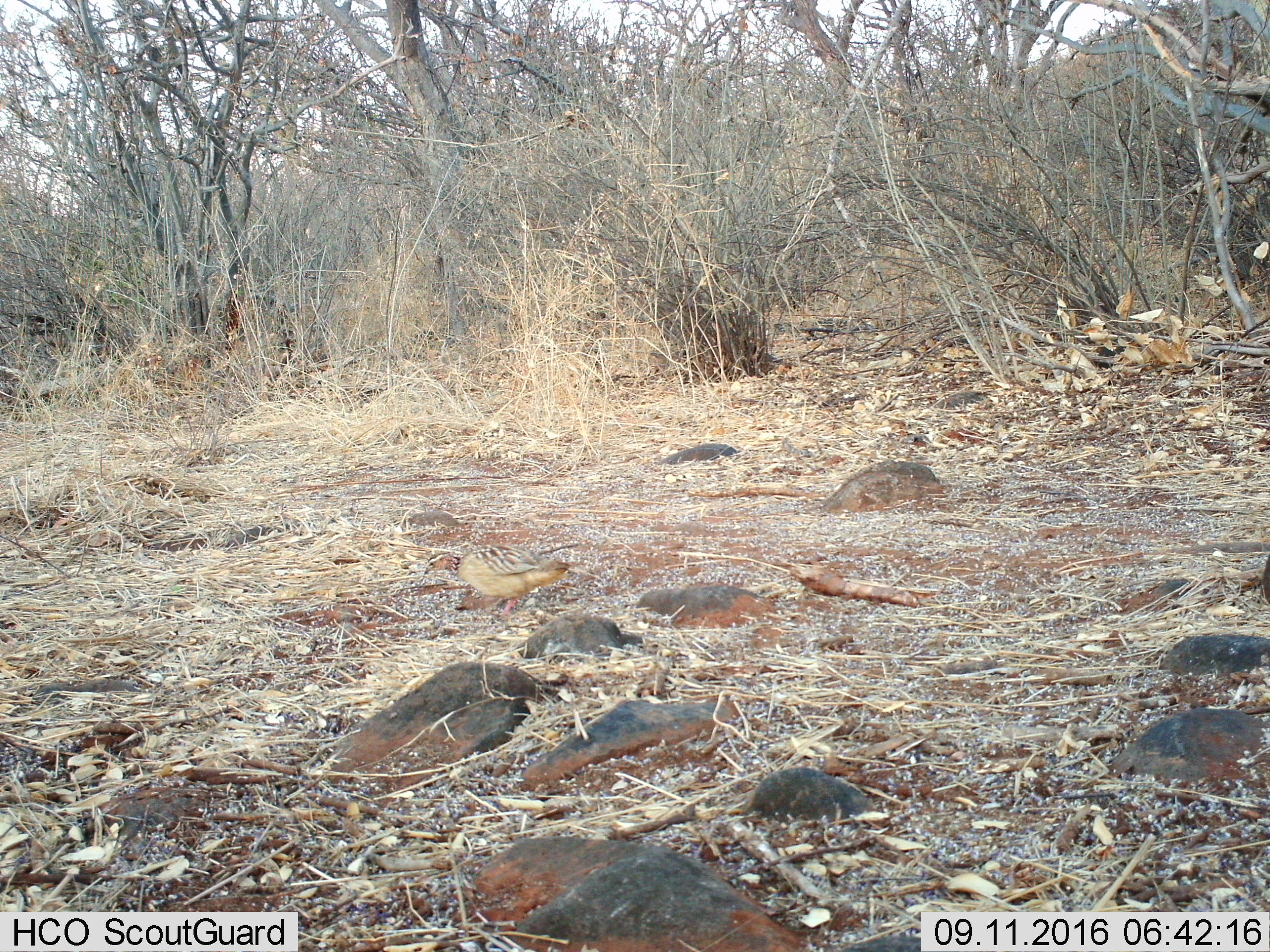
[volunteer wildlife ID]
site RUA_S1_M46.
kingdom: Animalia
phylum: Chordata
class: Aves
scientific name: Aves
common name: bird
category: birdother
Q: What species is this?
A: Birdother (bird) (Aves).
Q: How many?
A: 1.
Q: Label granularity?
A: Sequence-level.